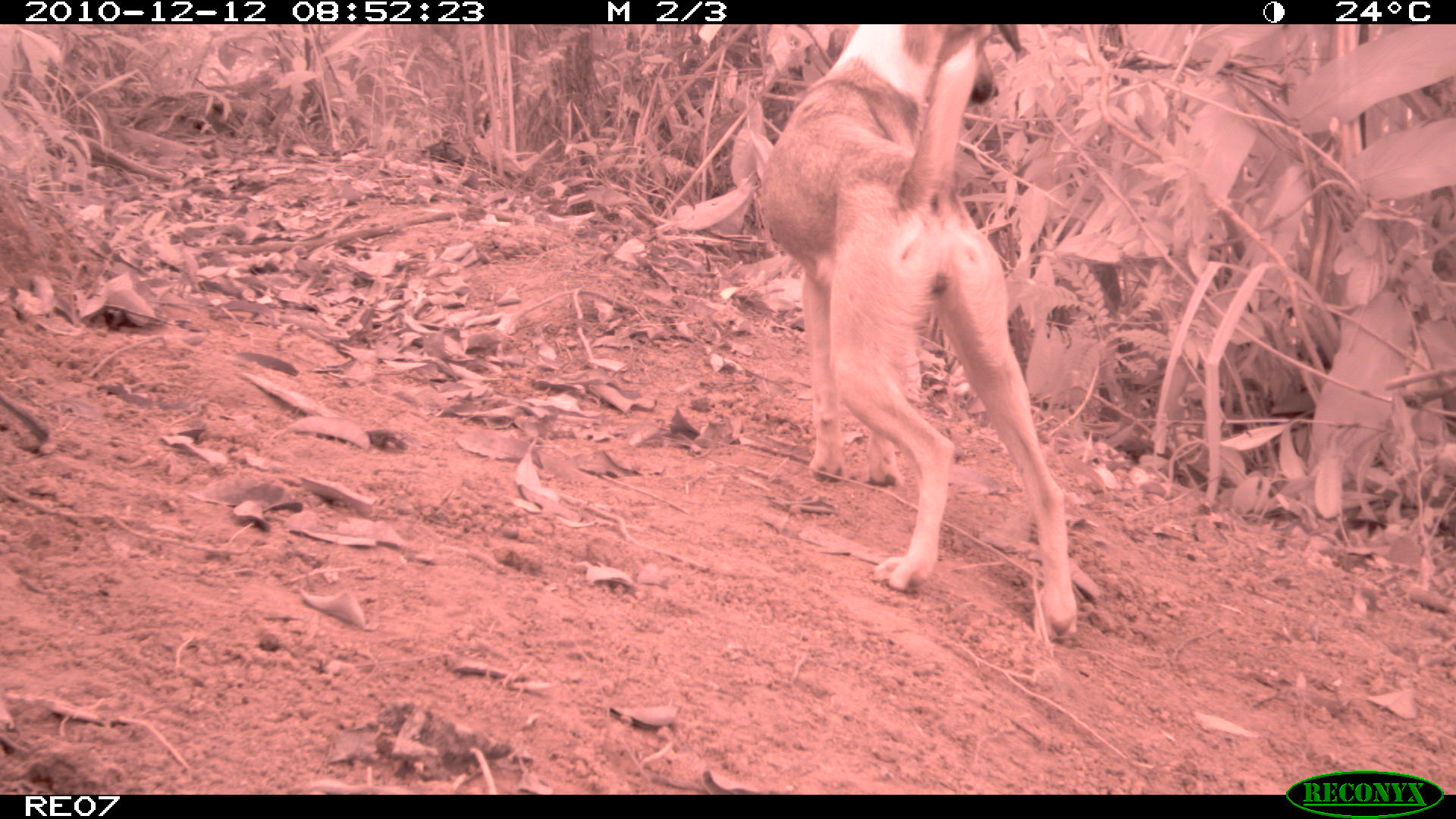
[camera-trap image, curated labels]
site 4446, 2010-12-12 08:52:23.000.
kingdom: Animalia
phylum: Chordata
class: Mammalia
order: Carnivora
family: Canidae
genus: Canis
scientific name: Canis familiaris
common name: domestic dog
Canis familiaris (domestic dog), count 1.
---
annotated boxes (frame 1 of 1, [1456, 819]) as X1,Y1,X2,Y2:
canis familiaris: 755,23,1081,638